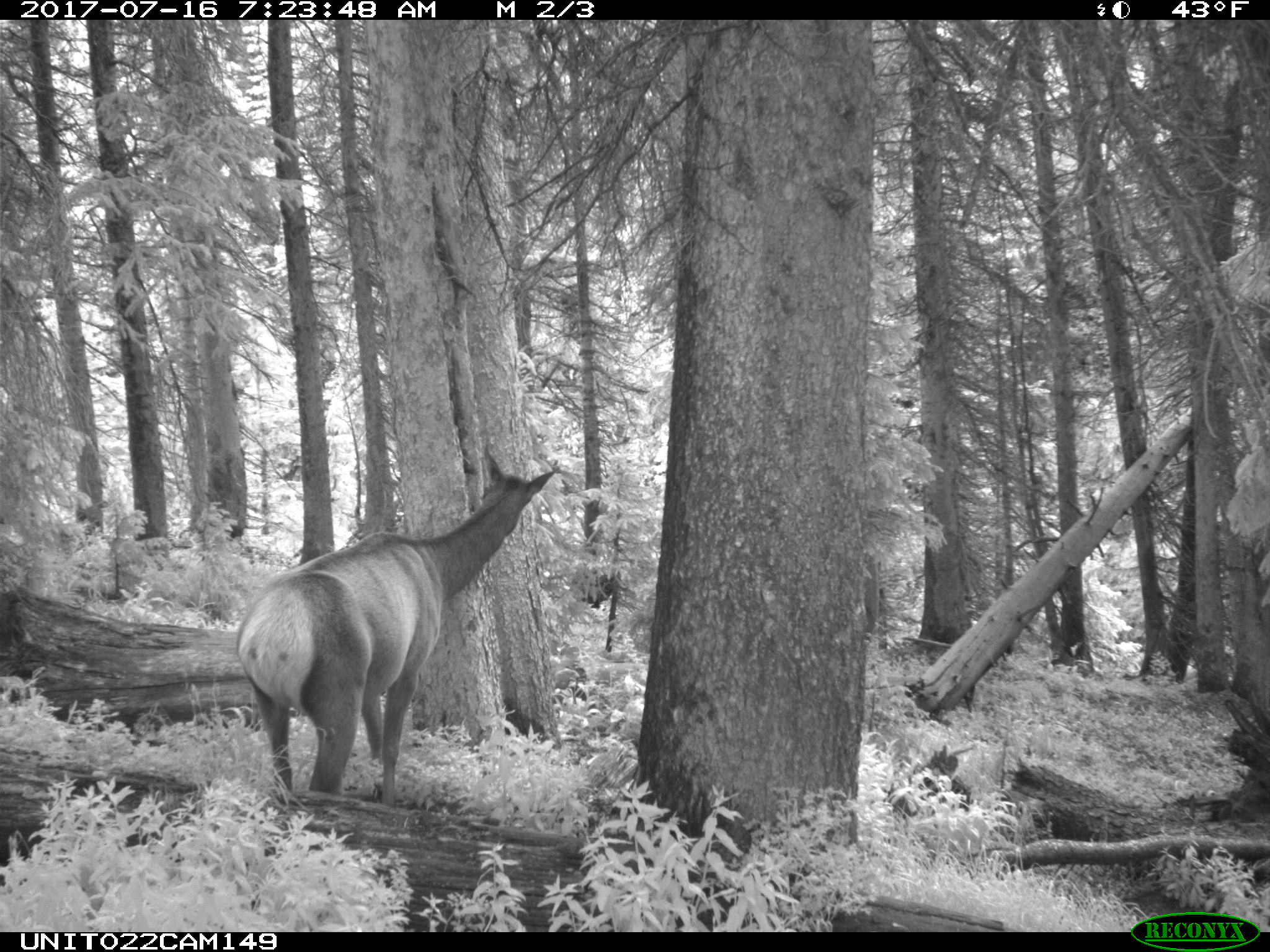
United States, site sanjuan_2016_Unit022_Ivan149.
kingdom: Animalia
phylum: Chordata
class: Mammalia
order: Artiodactyla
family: Cervidae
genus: Cervus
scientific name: Cervus elaphus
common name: red deer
Cervus elaphus (red deer).